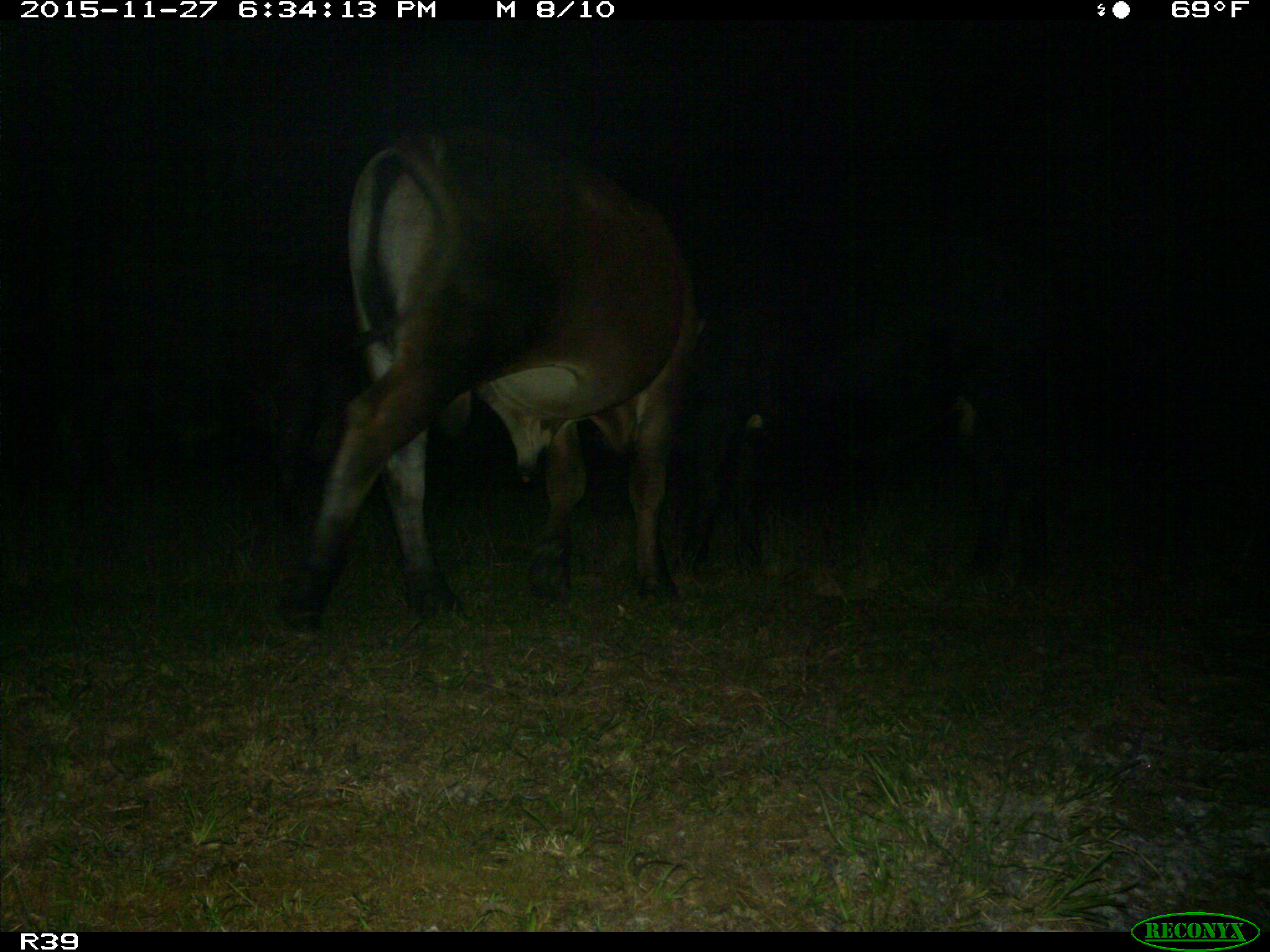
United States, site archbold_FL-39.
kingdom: Animalia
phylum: Chordata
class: Mammalia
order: Artiodactyla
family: Bovidae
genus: Bos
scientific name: Bos taurus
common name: domestic cow